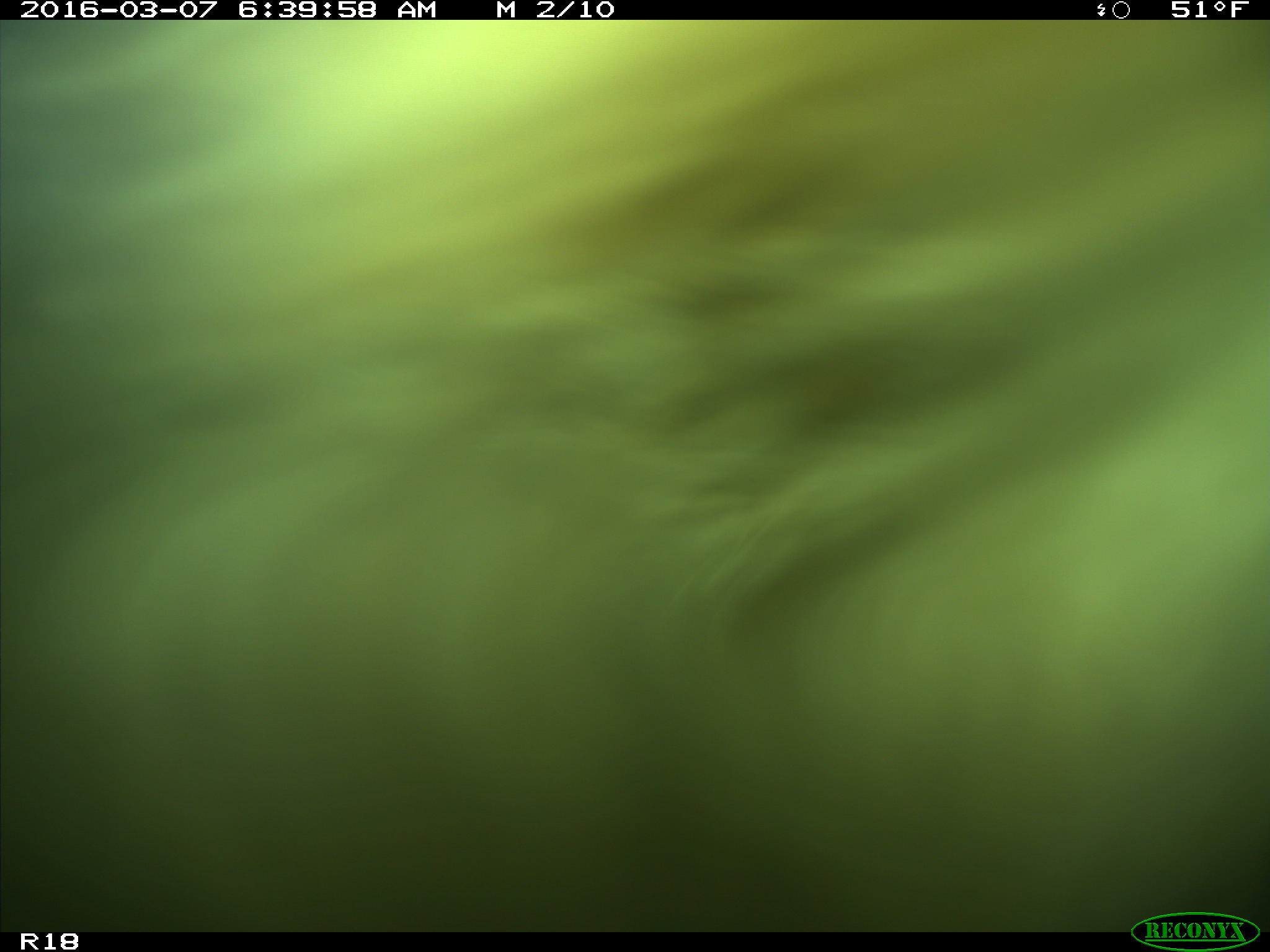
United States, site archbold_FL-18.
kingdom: Animalia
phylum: Chordata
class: Mammalia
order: Artiodactyla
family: Bovidae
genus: Bos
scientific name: Bos taurus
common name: domestic cow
Bos taurus (domestic cow).